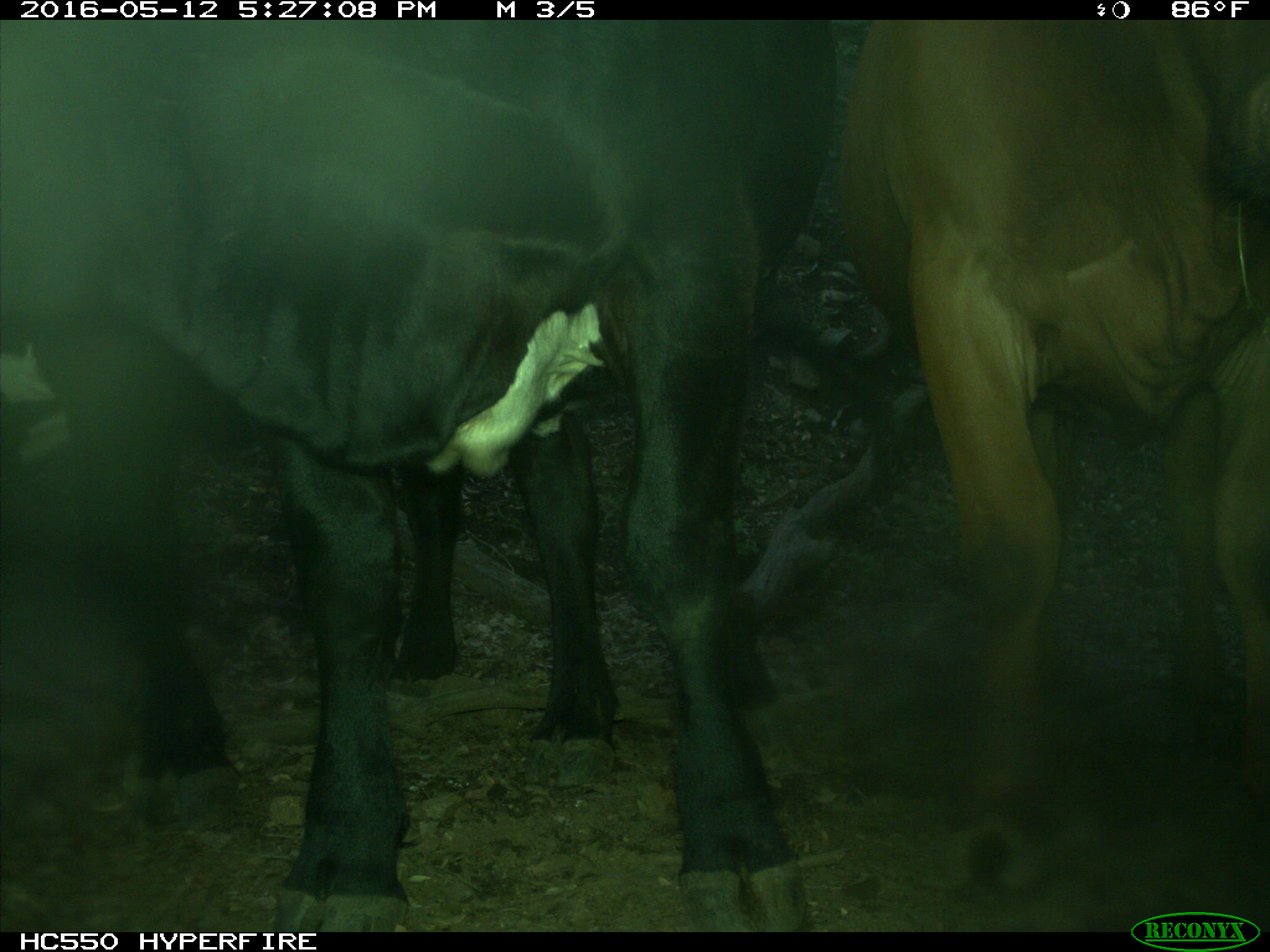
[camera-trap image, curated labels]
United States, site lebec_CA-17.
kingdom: Animalia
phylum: Chordata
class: Mammalia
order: Artiodactyla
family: Bovidae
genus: Bos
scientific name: Bos taurus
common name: domestic cow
Bos taurus (domestic cow).